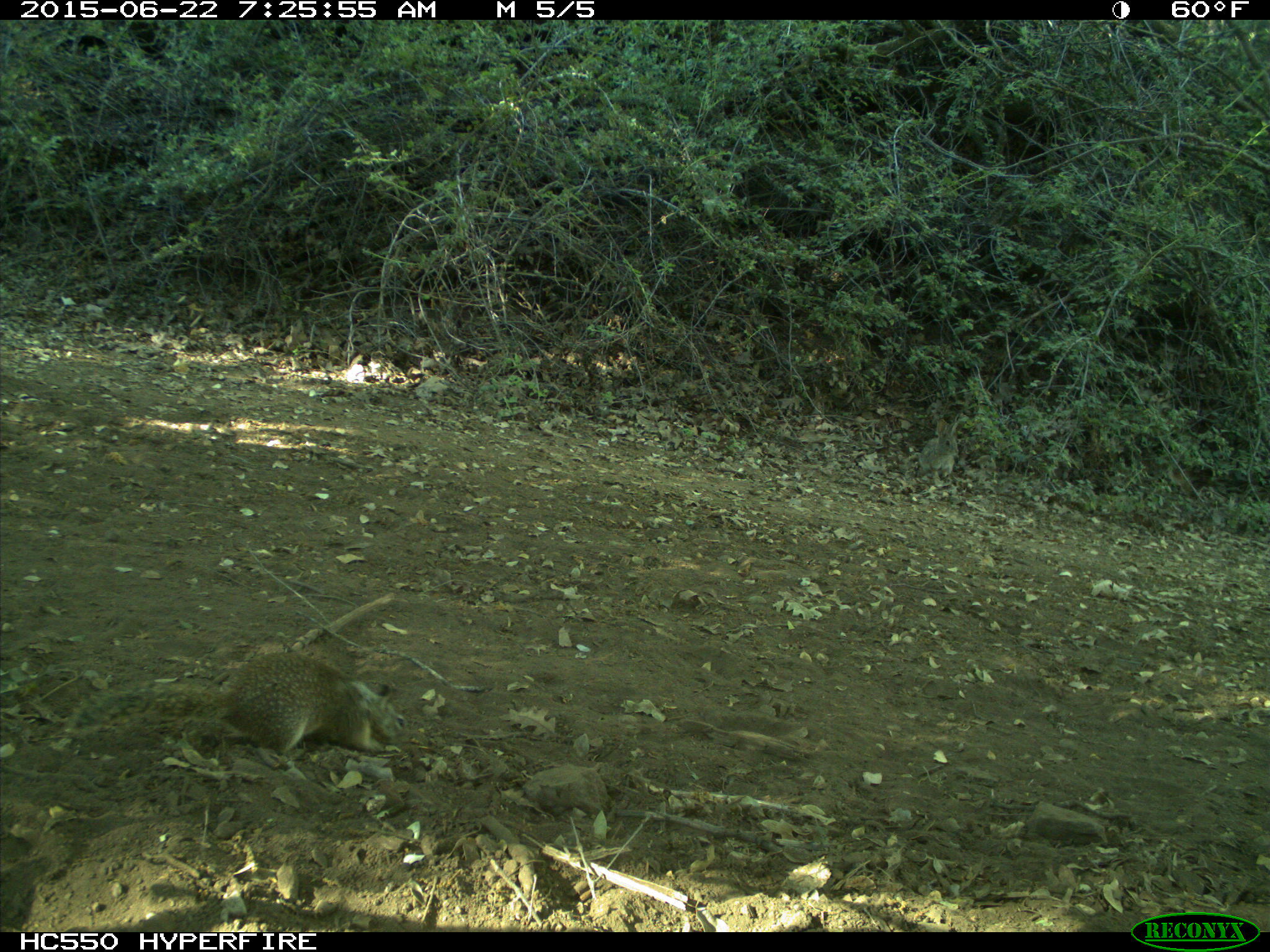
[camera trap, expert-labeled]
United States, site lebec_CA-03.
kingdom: Animalia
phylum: Chordata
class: Mammalia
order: Rodentia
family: Sciuridae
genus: Otospermophilus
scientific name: Otospermophilus beecheyi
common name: california ground squirrel